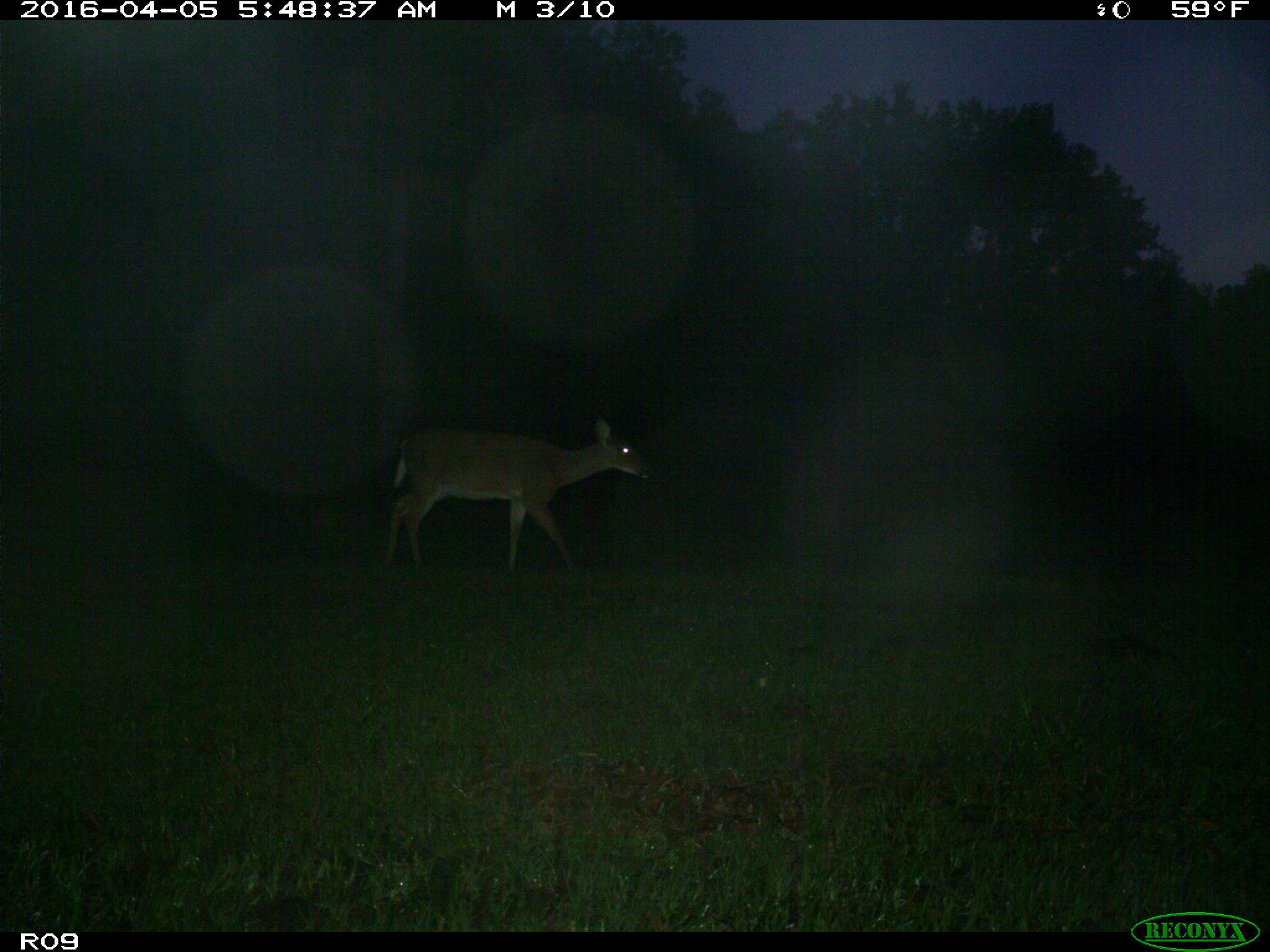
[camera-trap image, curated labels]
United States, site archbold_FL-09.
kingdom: Animalia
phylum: Chordata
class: Mammalia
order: Artiodactyla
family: Cervidae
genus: Odocoileus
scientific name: Odocoileus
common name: deer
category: unidentified deer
Unidentified deer (deer) (Odocoileus).